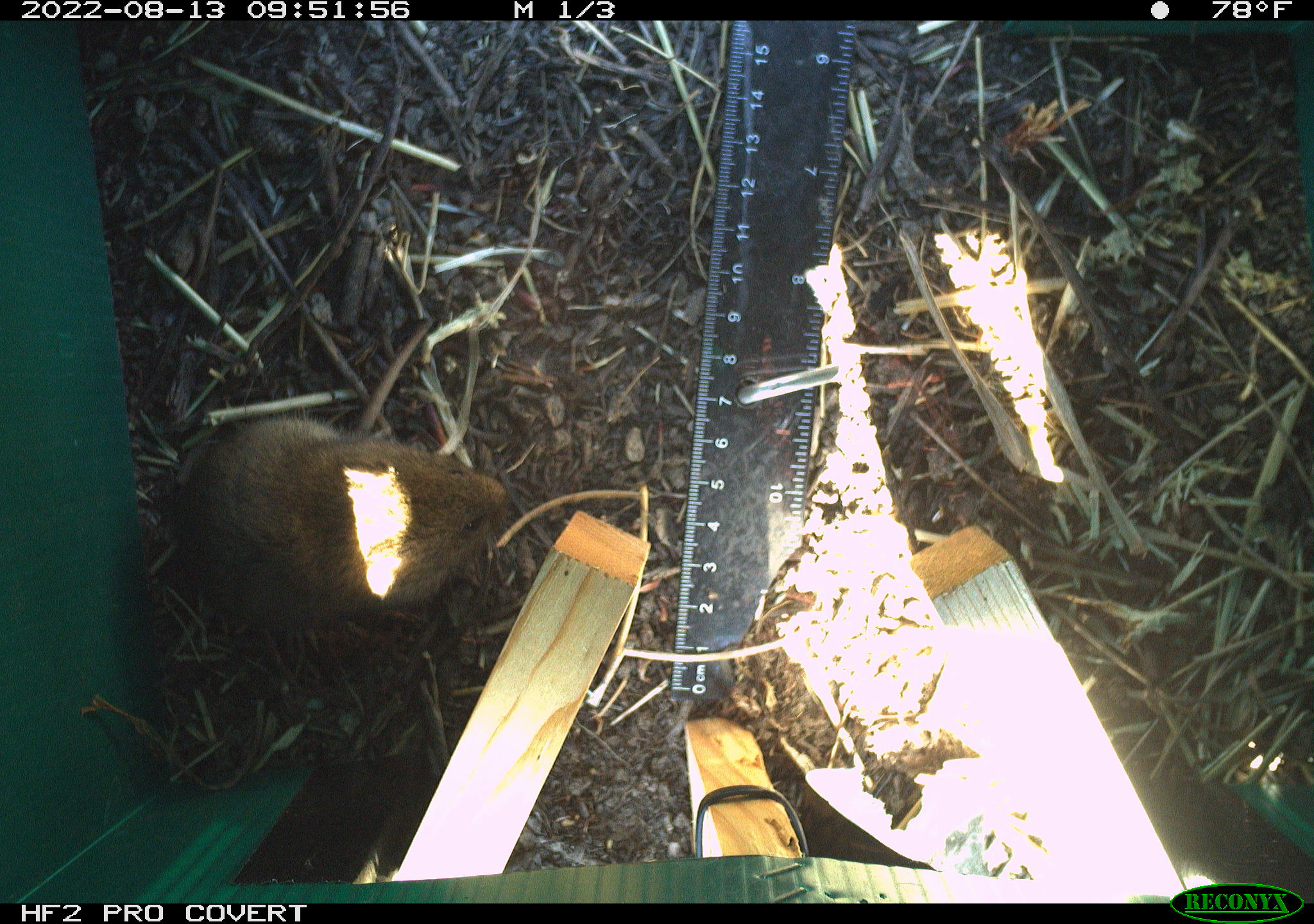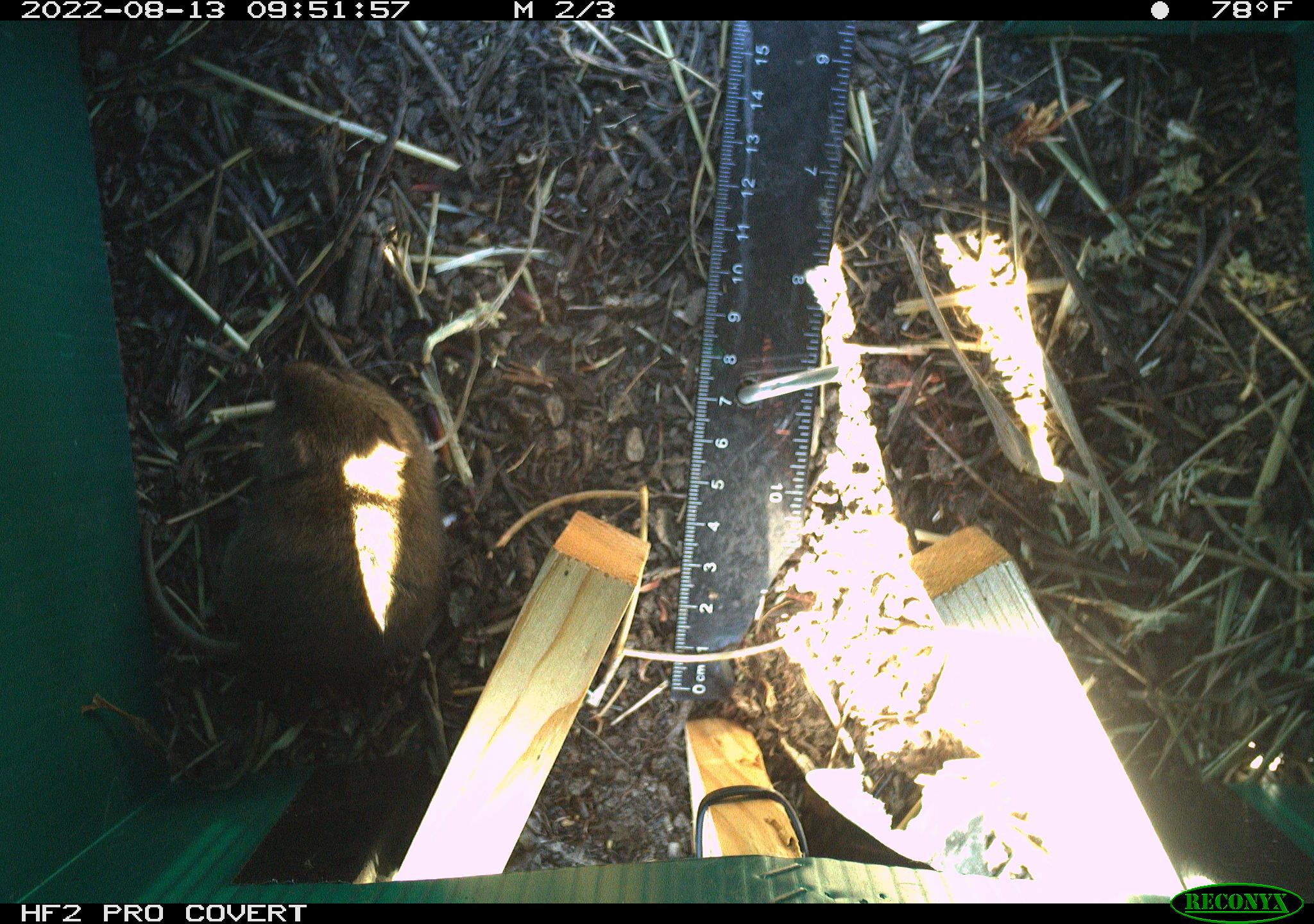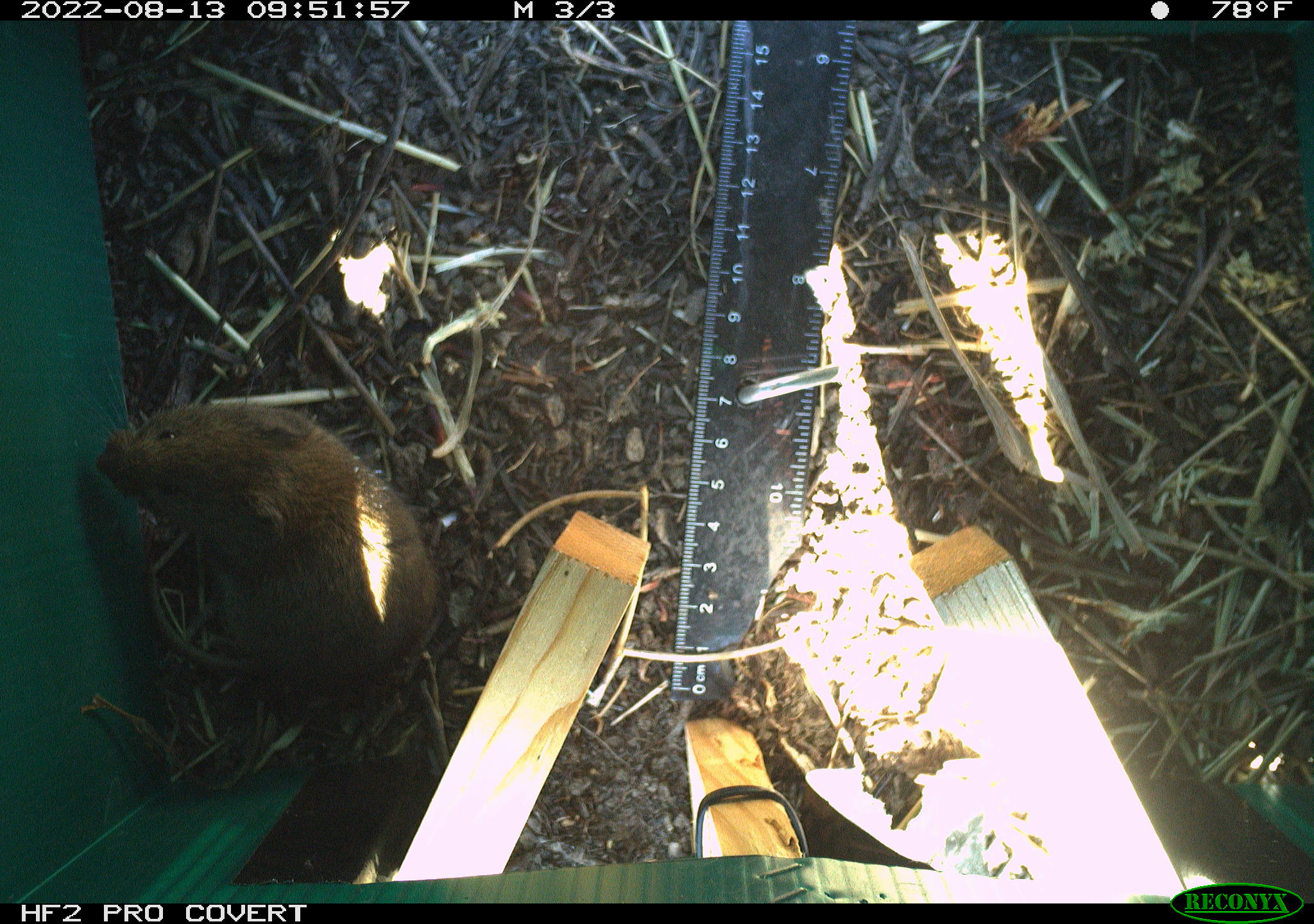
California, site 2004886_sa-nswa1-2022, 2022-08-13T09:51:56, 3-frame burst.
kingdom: Animalia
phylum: Chordata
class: Mammalia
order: Rodentia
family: Cricetidae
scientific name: Cricetidae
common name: hamsters, voles, lemmings, and allies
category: cricetidae family